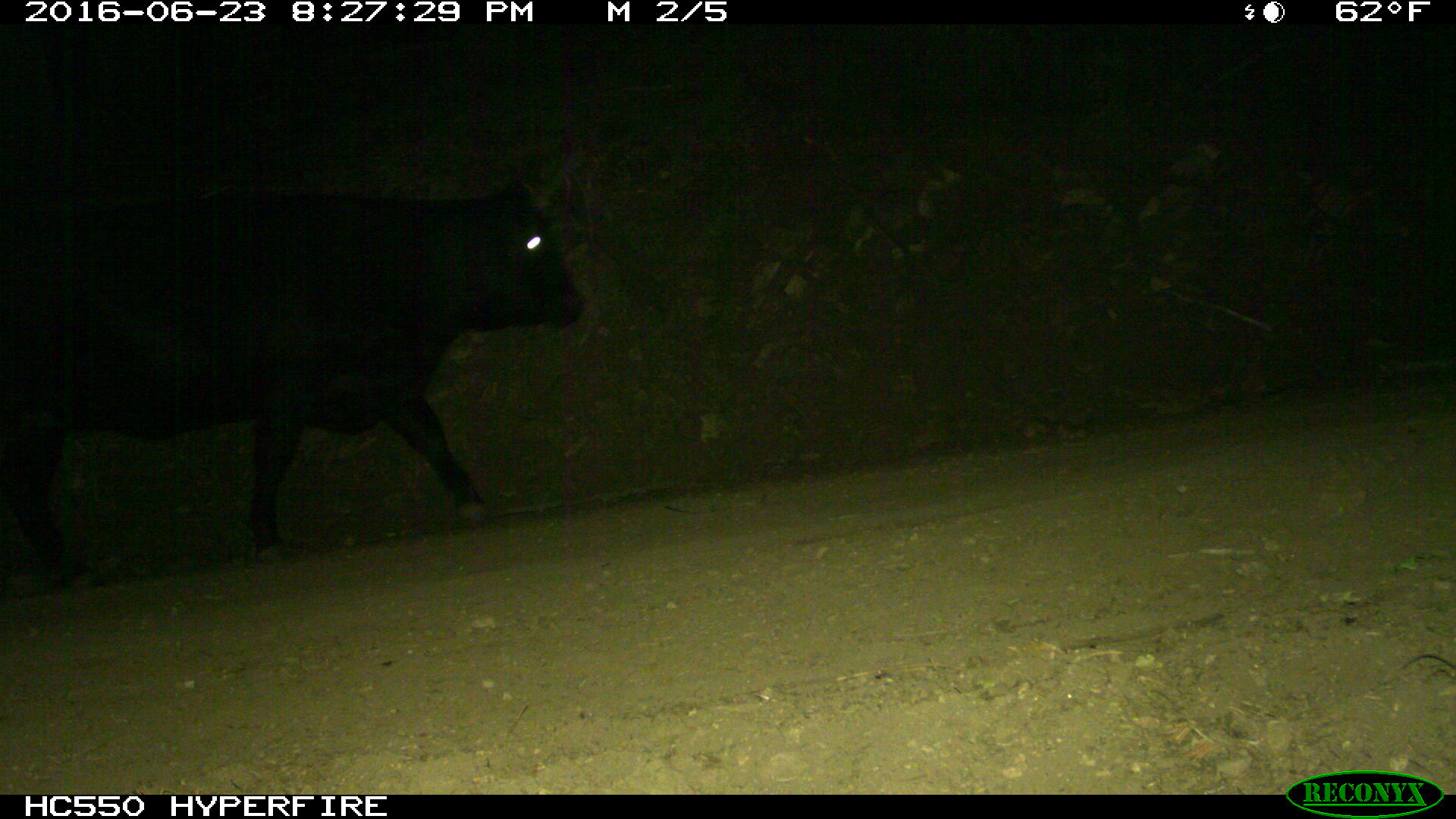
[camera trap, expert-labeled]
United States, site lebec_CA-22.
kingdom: Animalia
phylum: Chordata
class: Mammalia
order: Artiodactyla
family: Bovidae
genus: Bos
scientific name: Bos taurus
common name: domestic cow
Bos taurus (domestic cow).